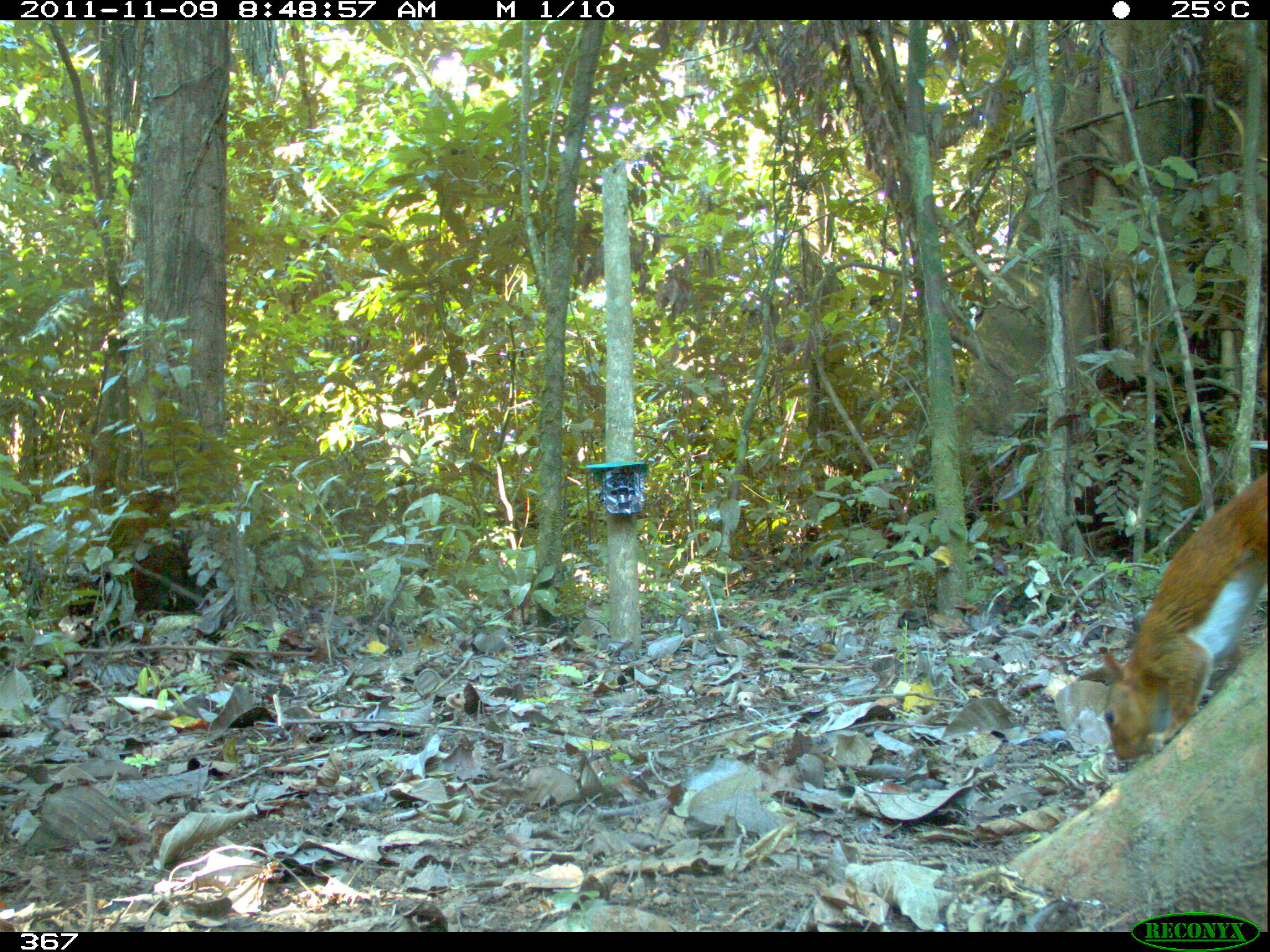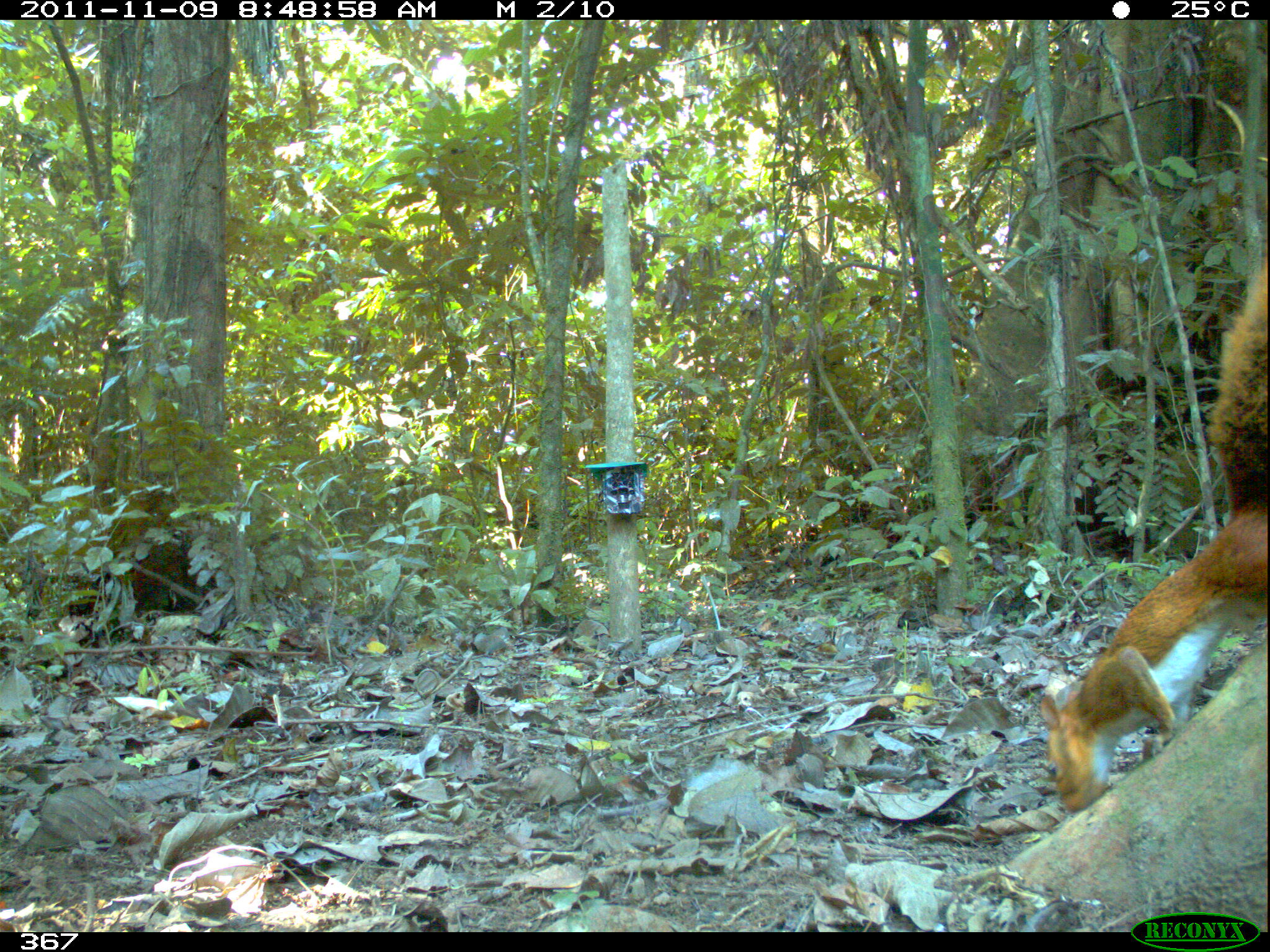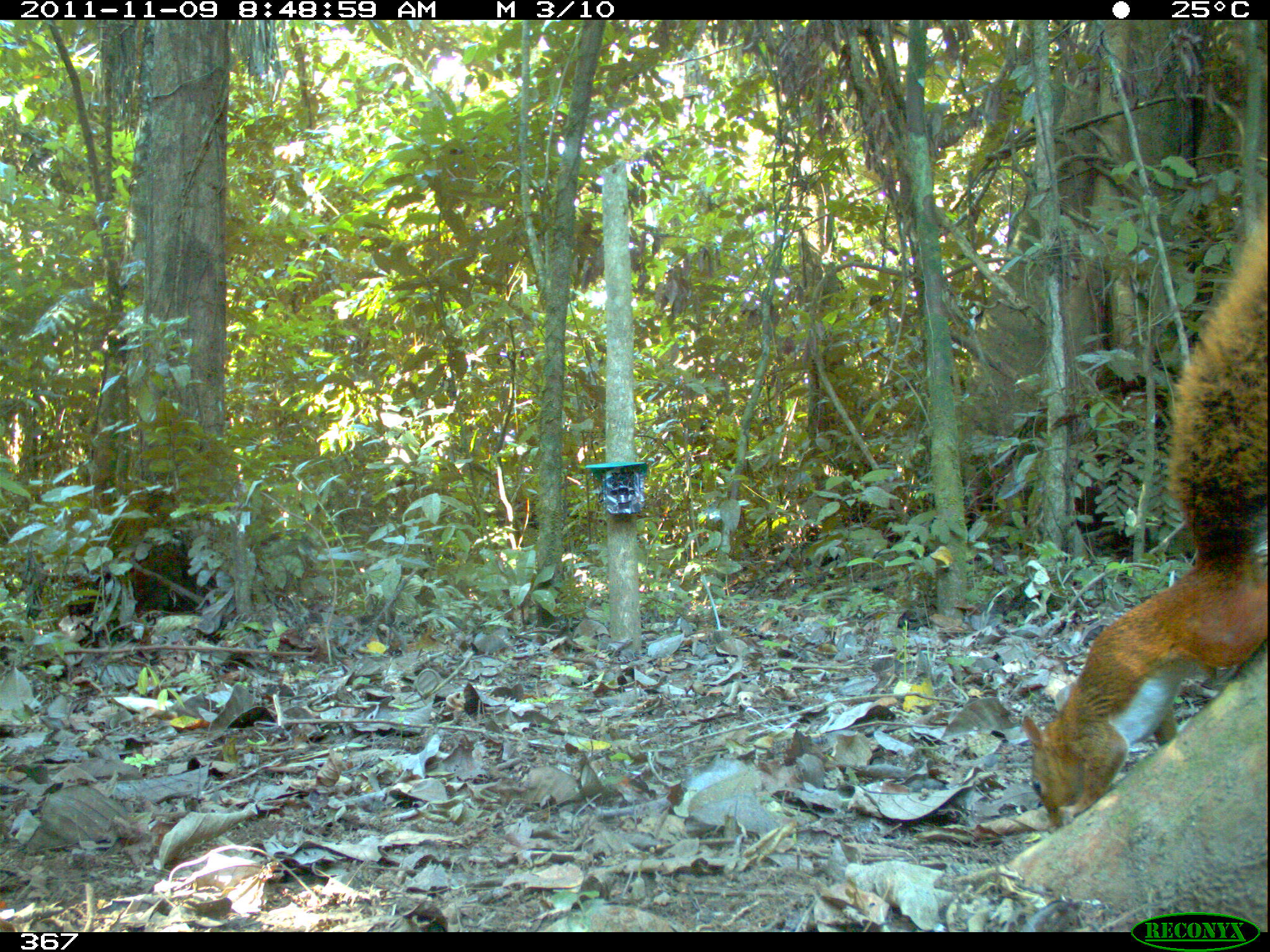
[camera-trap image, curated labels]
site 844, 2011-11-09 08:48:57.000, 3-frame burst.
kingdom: Animalia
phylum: Chordata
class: Mammalia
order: Rodentia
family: Sciuridae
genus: Sciurus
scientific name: Sciurus spadiceus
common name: southern amazon red squirrel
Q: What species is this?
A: Sciurus spadiceus (southern amazon red squirrel).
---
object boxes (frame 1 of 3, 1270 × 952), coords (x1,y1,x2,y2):
sciurus spadiceus: (1100,468,1267,765)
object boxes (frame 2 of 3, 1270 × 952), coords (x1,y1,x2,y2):
sciurus spadiceus: (1036,252,1267,812)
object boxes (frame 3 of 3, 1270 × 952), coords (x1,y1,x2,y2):
sciurus spadiceus: (1020,198,1267,833)